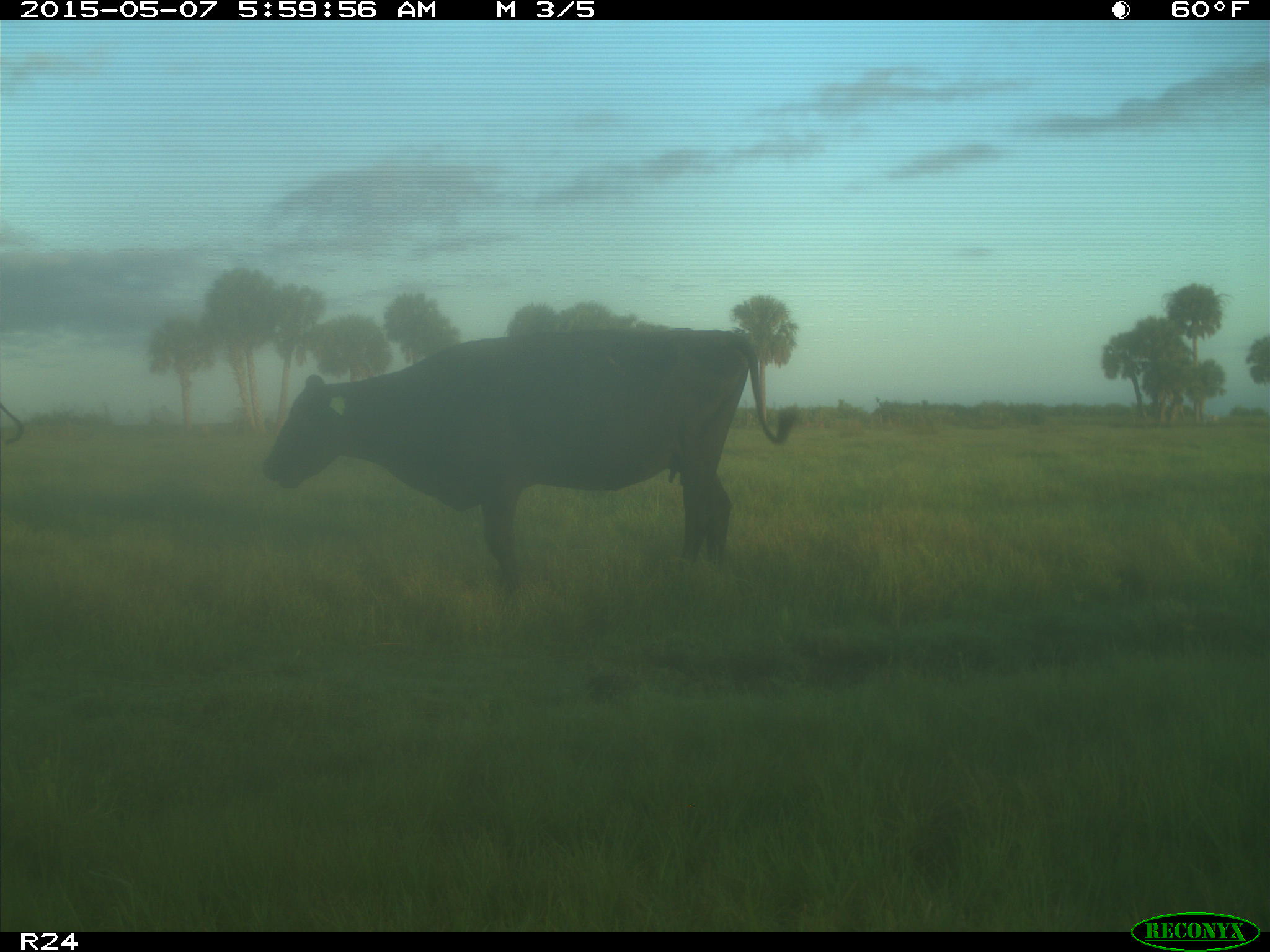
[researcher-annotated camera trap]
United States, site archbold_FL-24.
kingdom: Animalia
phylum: Chordata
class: Mammalia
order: Artiodactyla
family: Bovidae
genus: Bos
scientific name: Bos taurus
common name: domestic cow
Bos taurus (domestic cow).